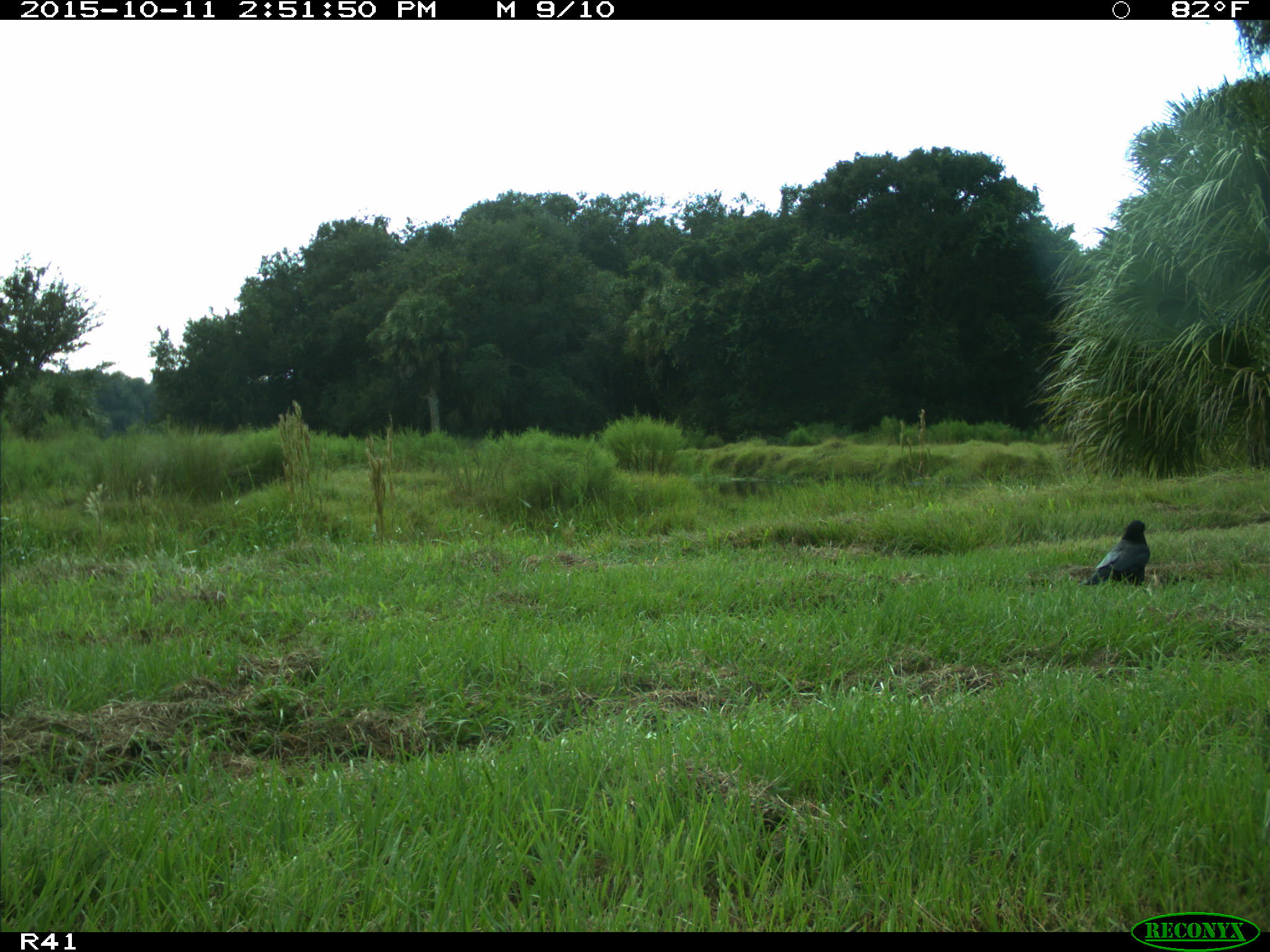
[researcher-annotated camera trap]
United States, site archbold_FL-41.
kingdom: Animalia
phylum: Chordata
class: Aves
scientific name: Aves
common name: birds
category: unidentified bird